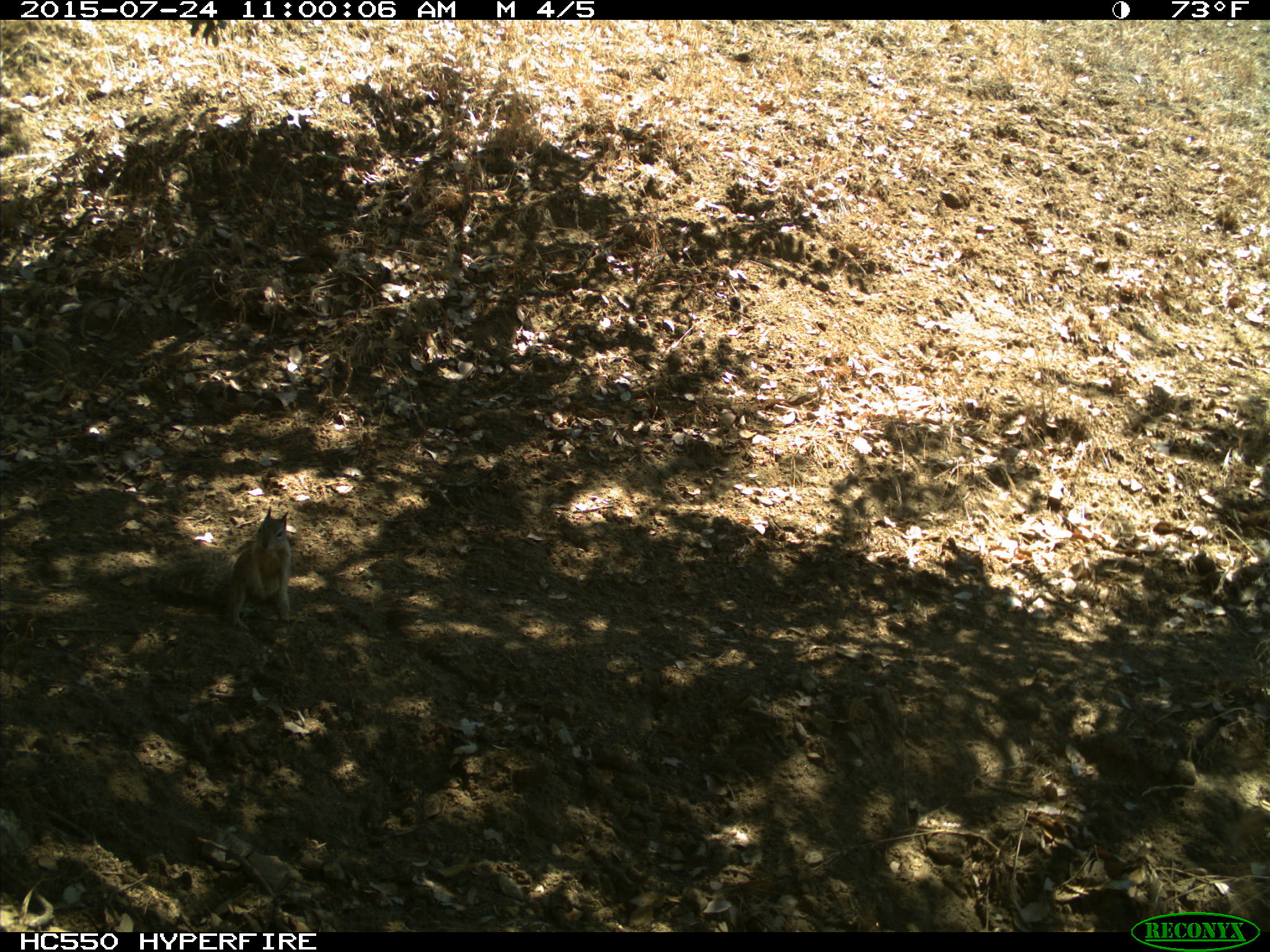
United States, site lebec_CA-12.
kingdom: Animalia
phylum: Chordata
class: Mammalia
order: Rodentia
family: Sciuridae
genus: Otospermophilus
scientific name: Otospermophilus beecheyi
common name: california ground squirrel